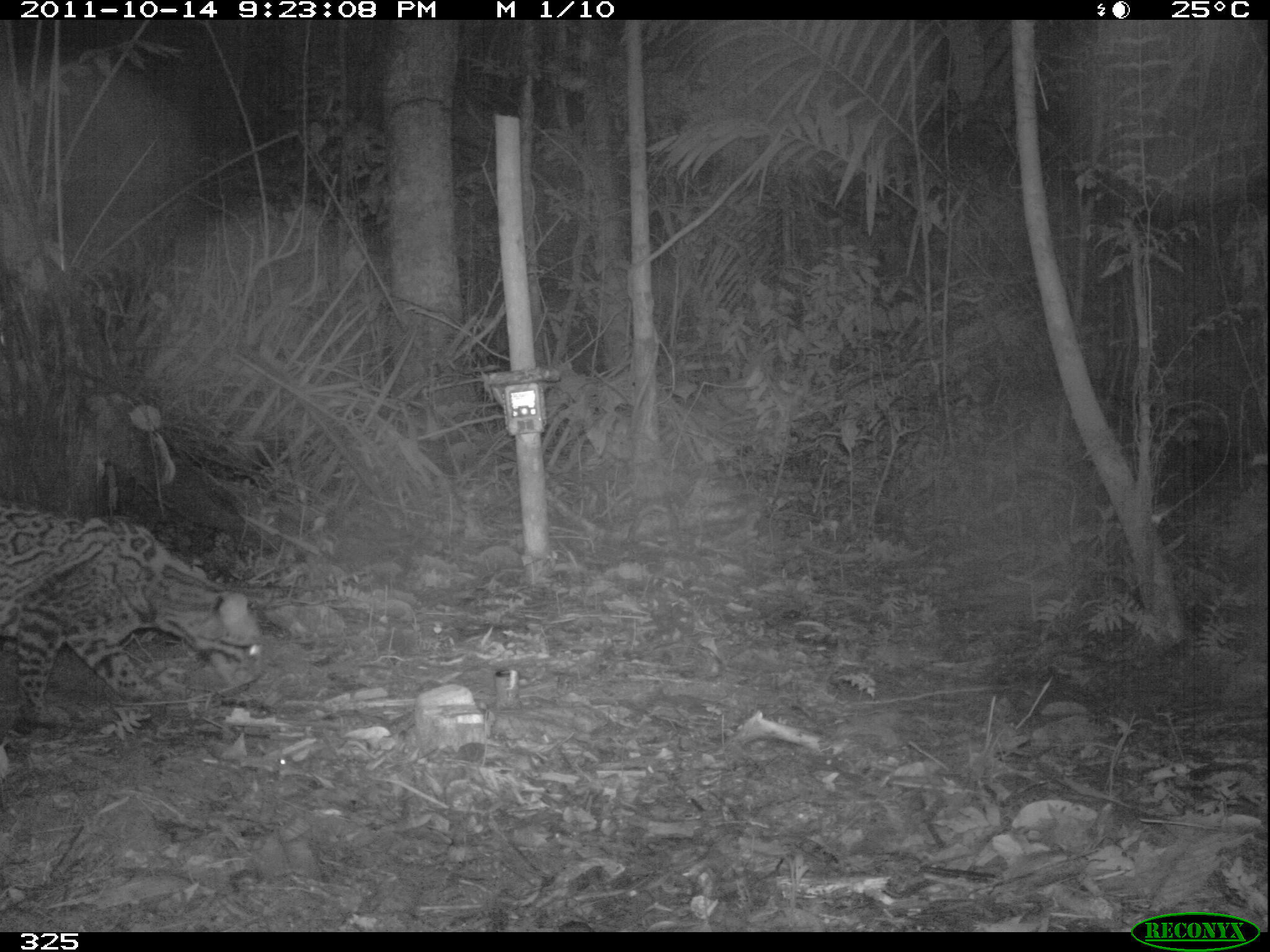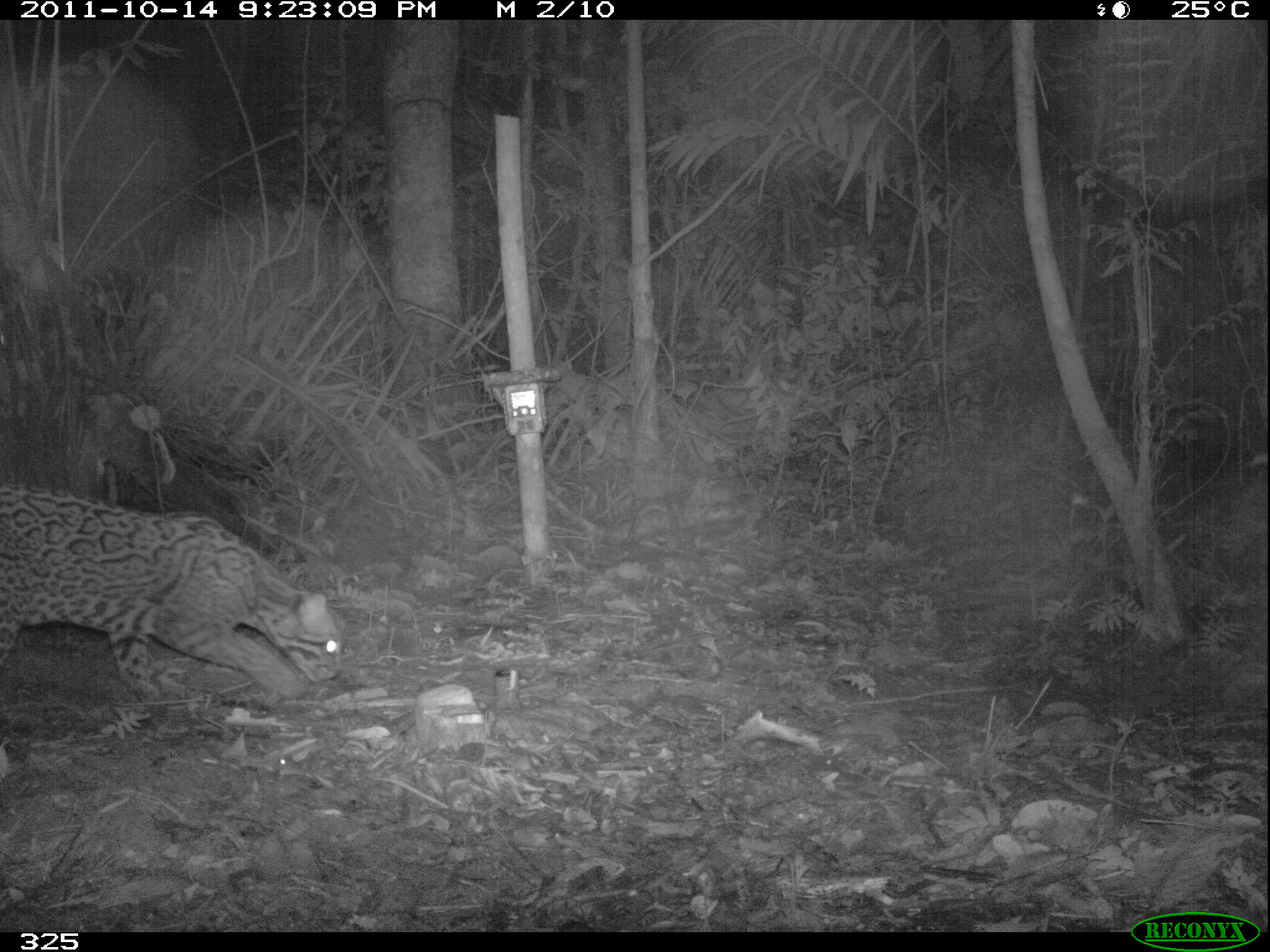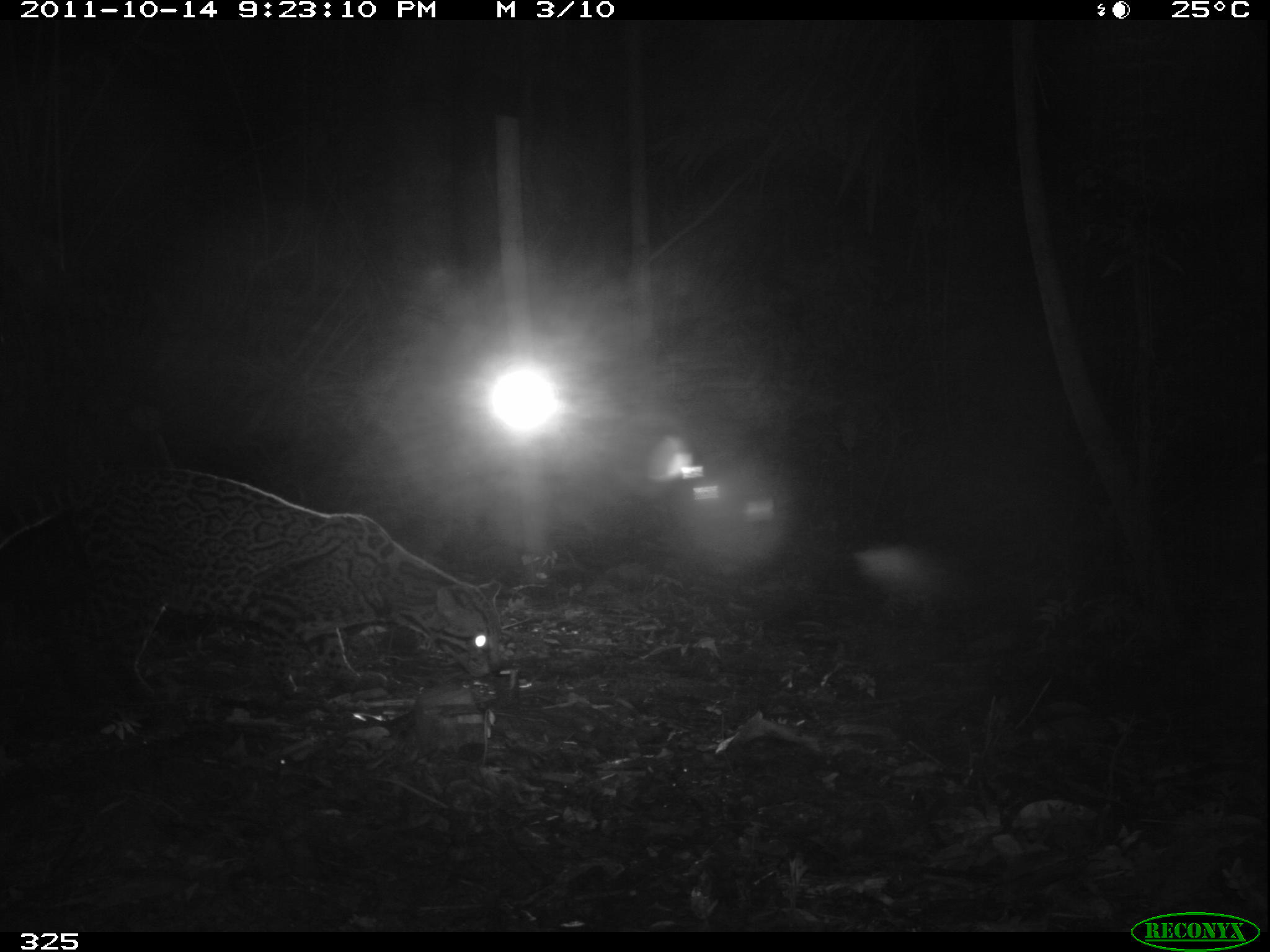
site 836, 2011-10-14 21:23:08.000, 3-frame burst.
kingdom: Animalia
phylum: Chordata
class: Mammalia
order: Carnivora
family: Felidae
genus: Leopardus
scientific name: Leopardus pardalis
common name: ocelot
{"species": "Leopardus pardalis (ocelot)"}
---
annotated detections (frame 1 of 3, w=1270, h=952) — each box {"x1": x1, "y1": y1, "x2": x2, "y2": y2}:
leopardus pardalis: {"x1": 0, "y1": 494, "x2": 270, "y2": 733}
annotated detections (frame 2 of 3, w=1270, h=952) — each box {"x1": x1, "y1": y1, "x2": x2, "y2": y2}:
leopardus pardalis: {"x1": 0, "y1": 484, "x2": 341, "y2": 699}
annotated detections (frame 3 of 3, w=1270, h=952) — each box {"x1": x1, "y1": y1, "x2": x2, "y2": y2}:
leopardus pardalis: {"x1": 0, "y1": 467, "x2": 507, "y2": 738}